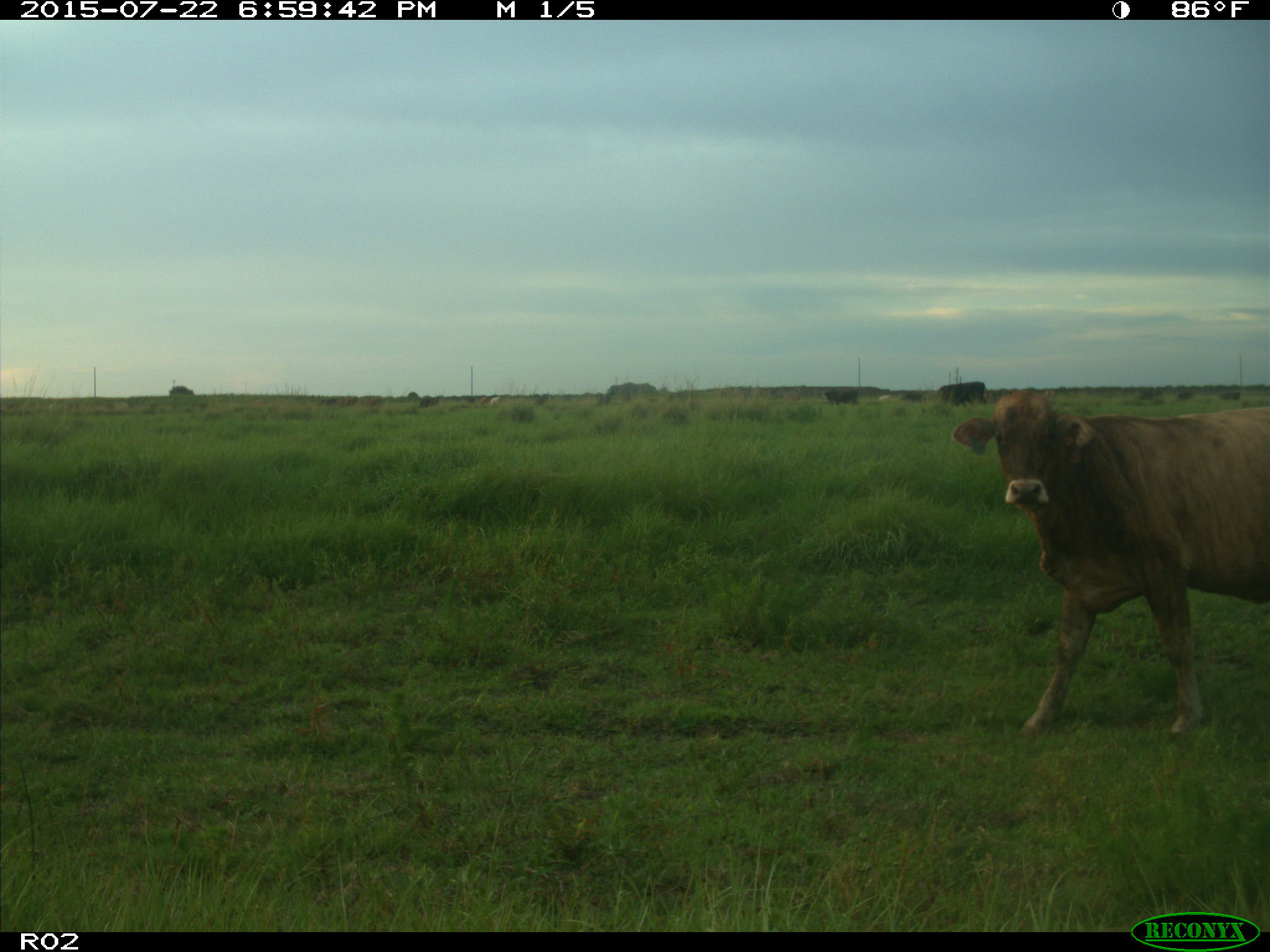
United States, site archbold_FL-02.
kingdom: Animalia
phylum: Chordata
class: Mammalia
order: Artiodactyla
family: Bovidae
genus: Bos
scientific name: Bos taurus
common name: domestic cow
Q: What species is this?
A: Bos taurus (domestic cow).